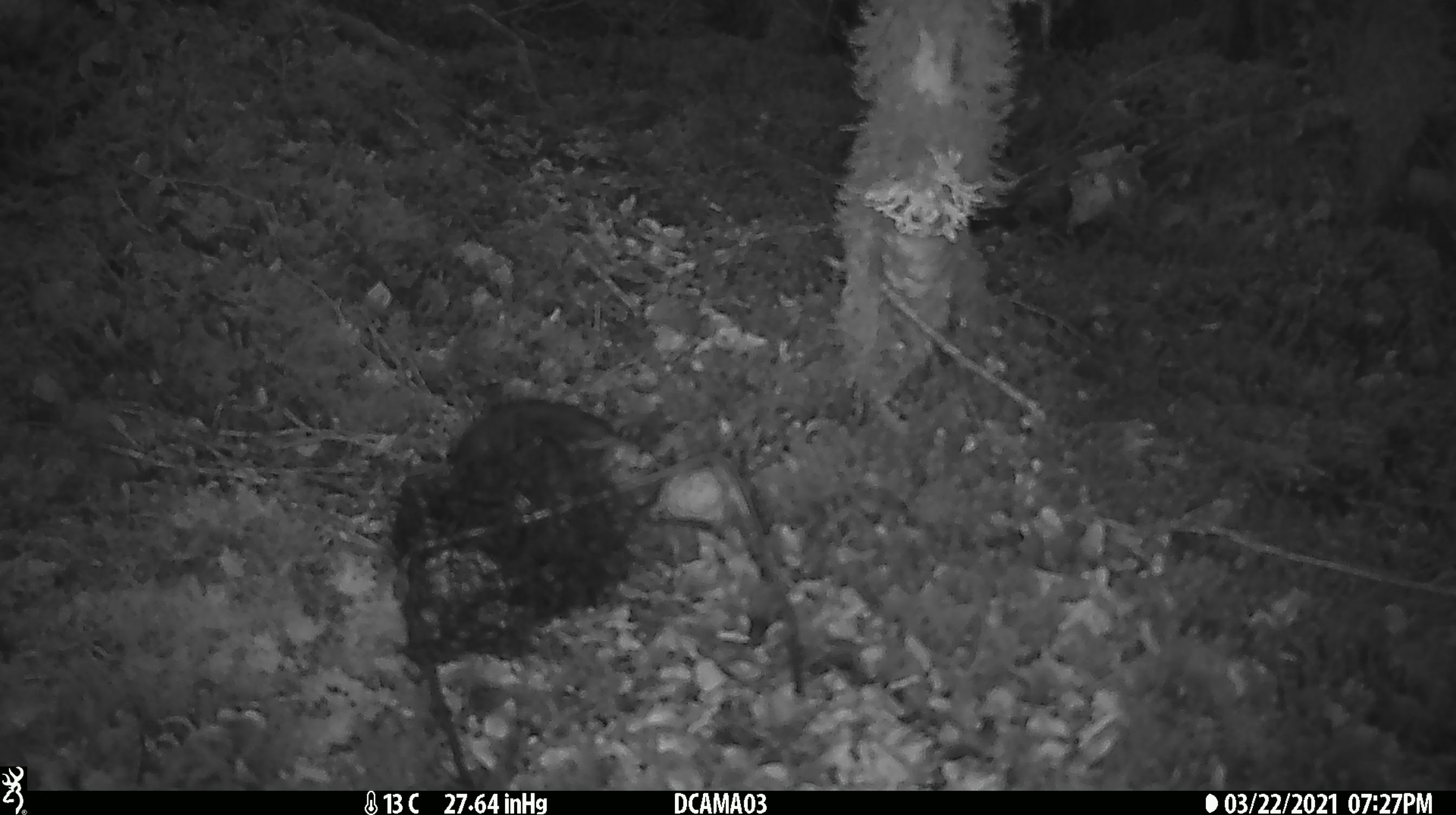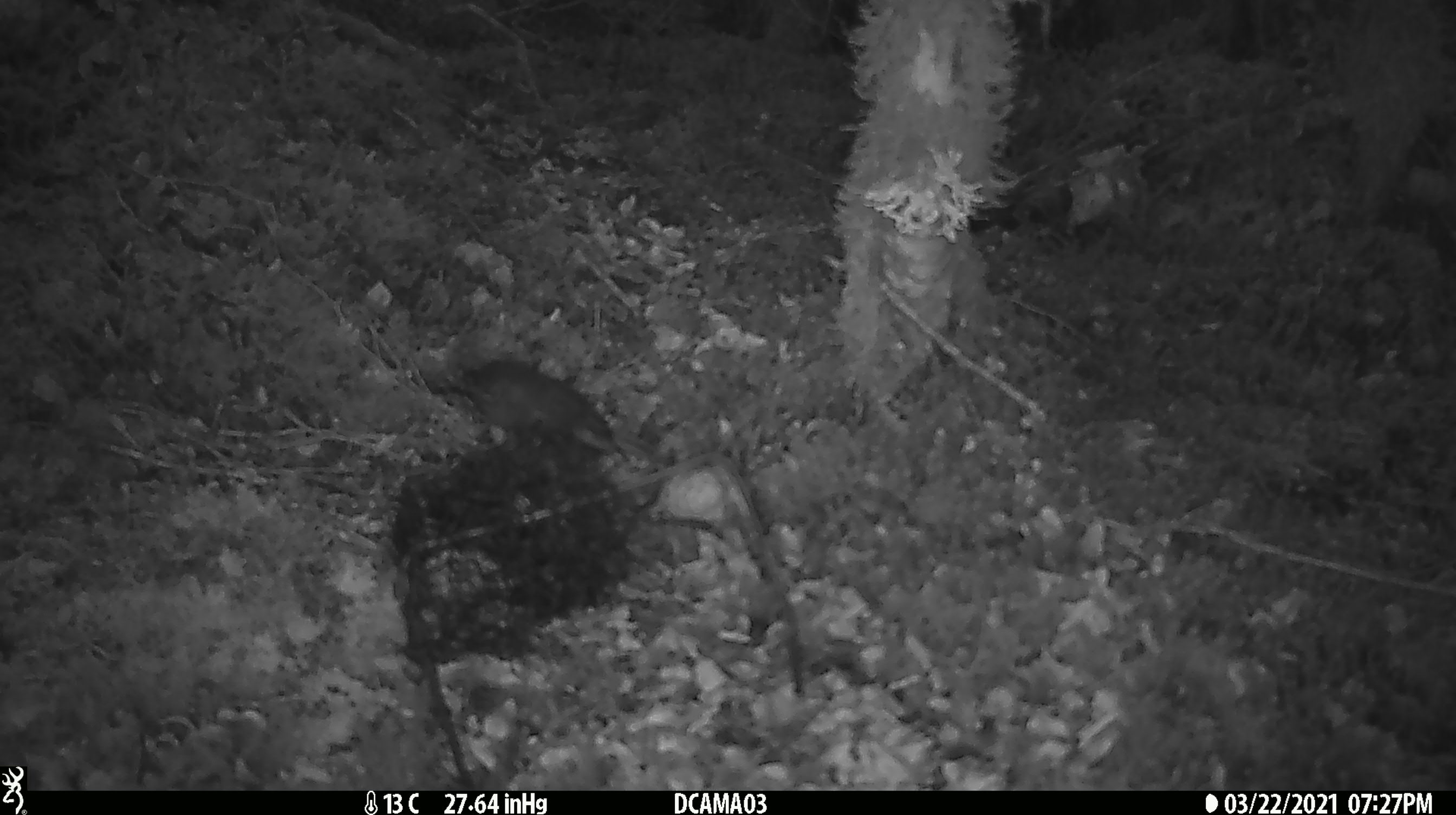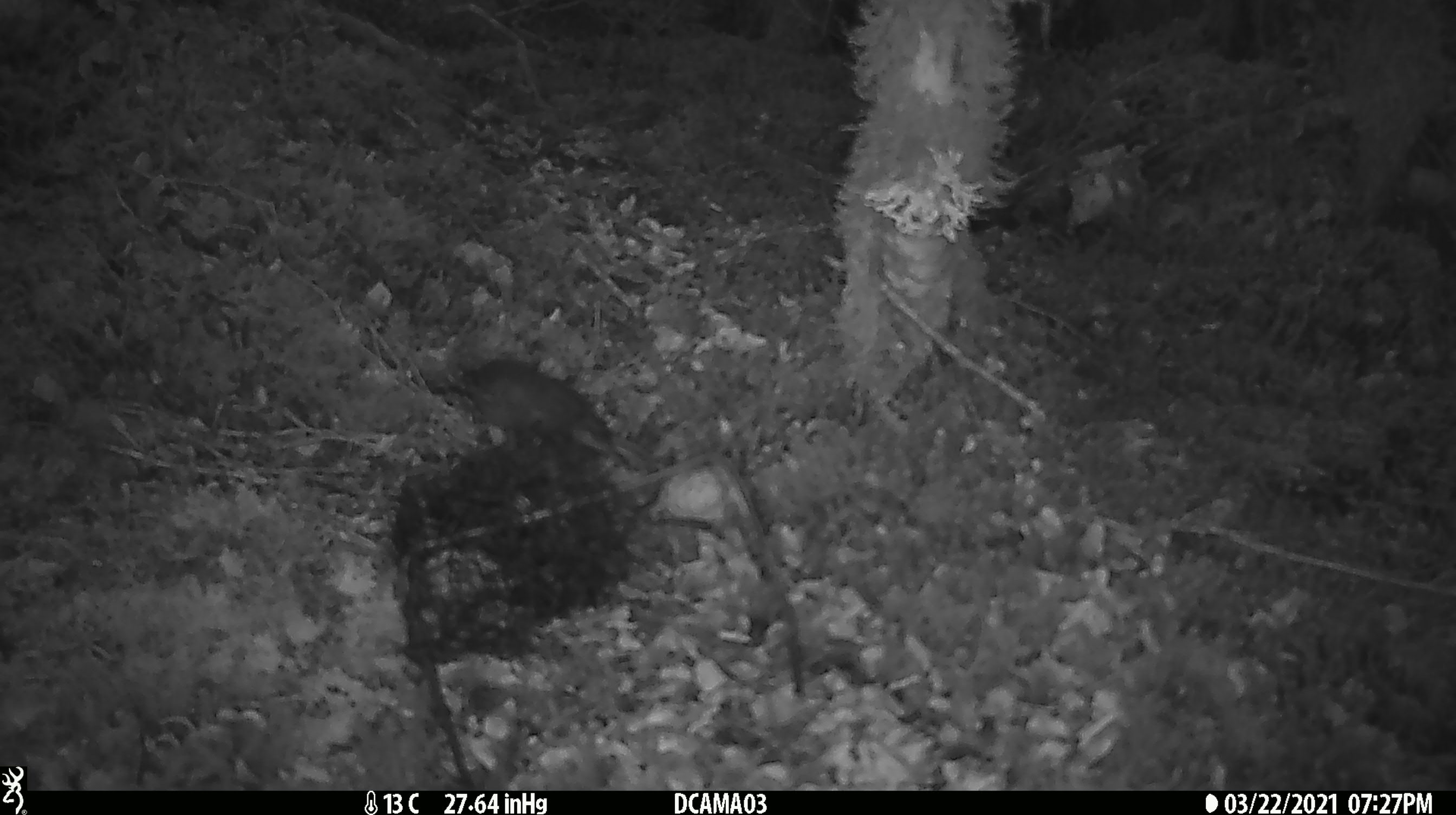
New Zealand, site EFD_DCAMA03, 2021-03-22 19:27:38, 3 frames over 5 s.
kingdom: Animalia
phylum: Chordata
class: Aves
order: Passeriformes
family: Petroicidae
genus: Petroica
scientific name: Petroica australis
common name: new zealand robin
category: robin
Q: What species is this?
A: Robin (new zealand robin) (Petroica australis).